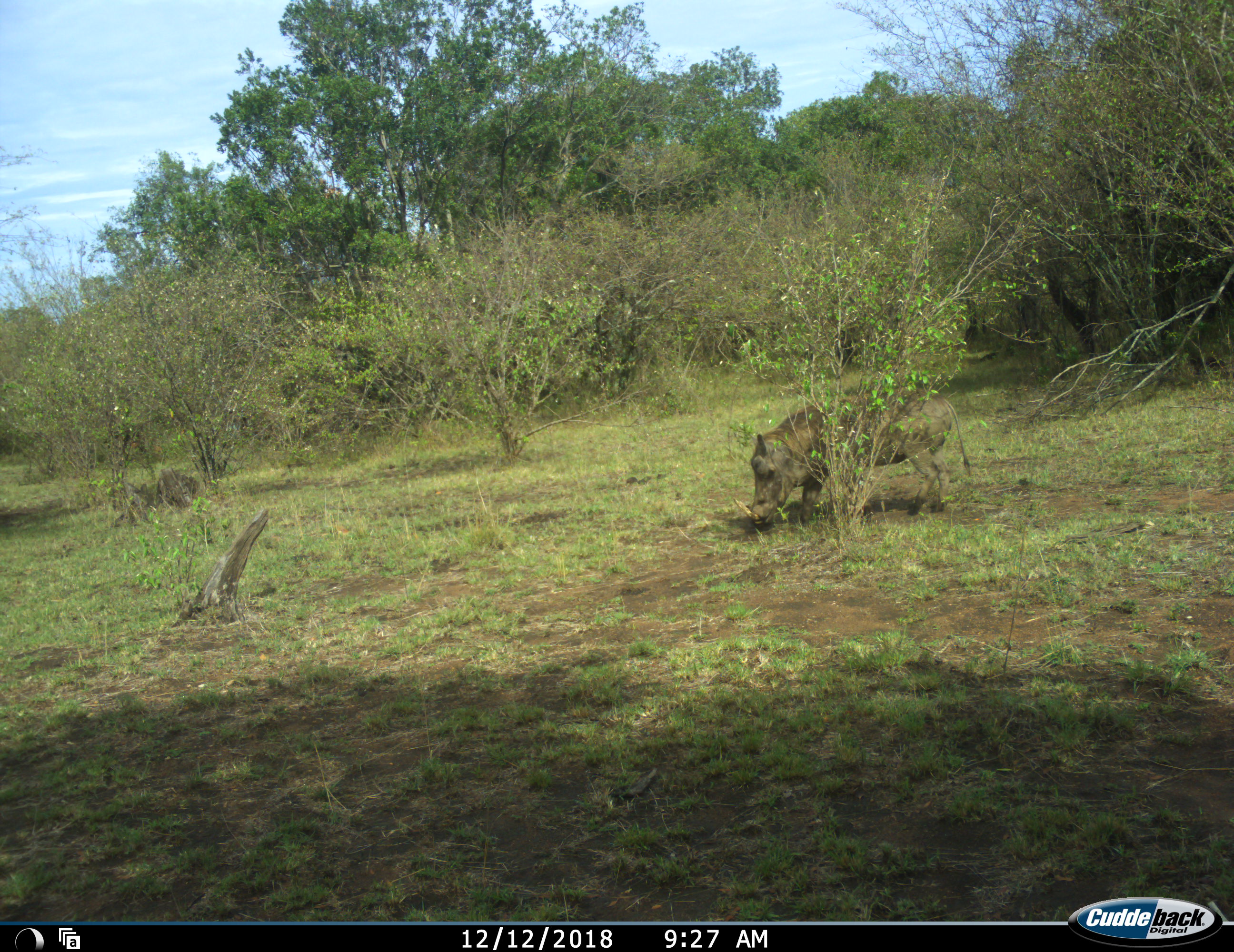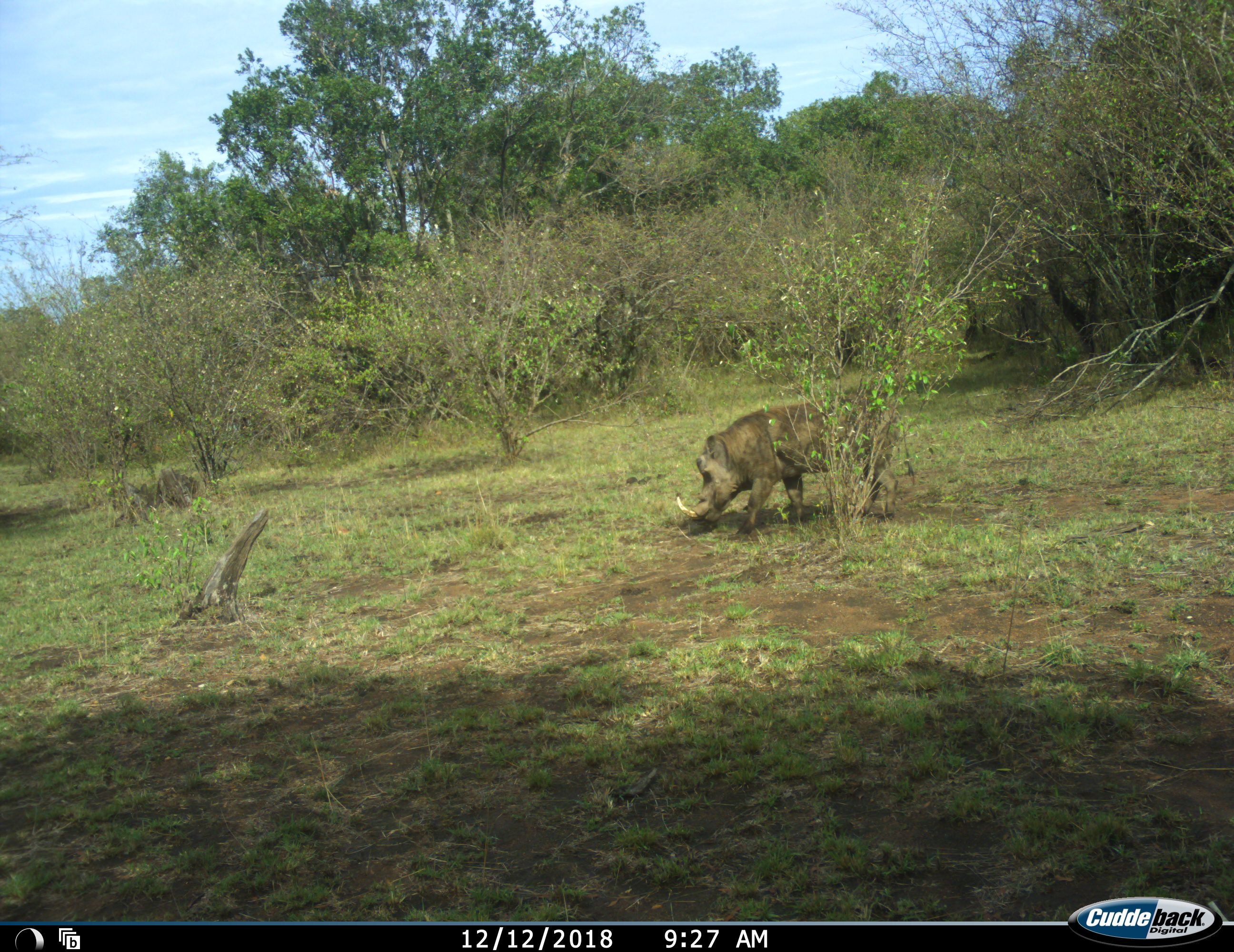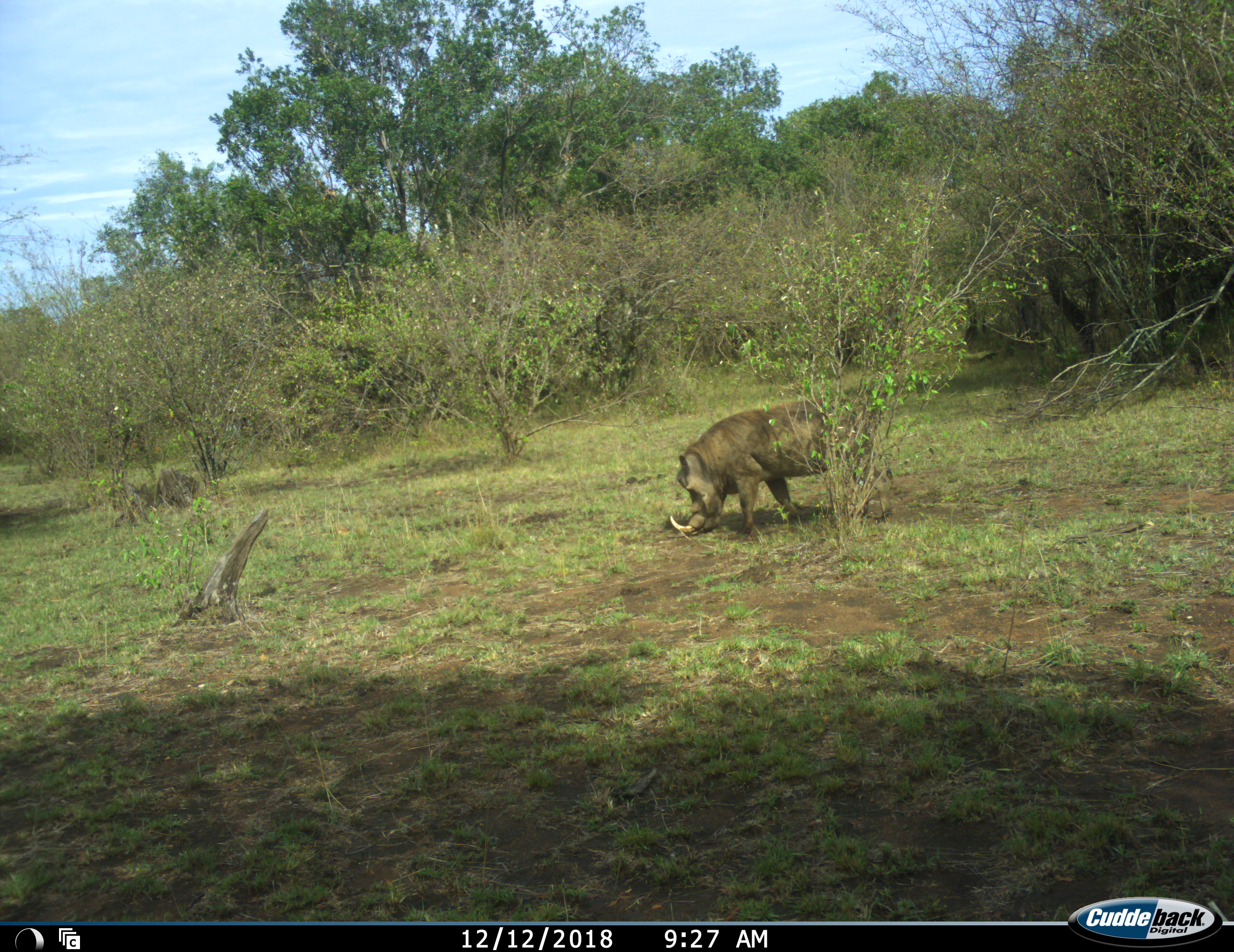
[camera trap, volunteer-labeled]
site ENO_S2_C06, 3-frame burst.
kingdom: Animalia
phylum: Chordata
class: Mammalia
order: Artiodactyla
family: Suidae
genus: Phacochoerus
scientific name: Phacochoerus africanus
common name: warthog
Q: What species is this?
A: Warthog (Phacochoerus africanus).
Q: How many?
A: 1.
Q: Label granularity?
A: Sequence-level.